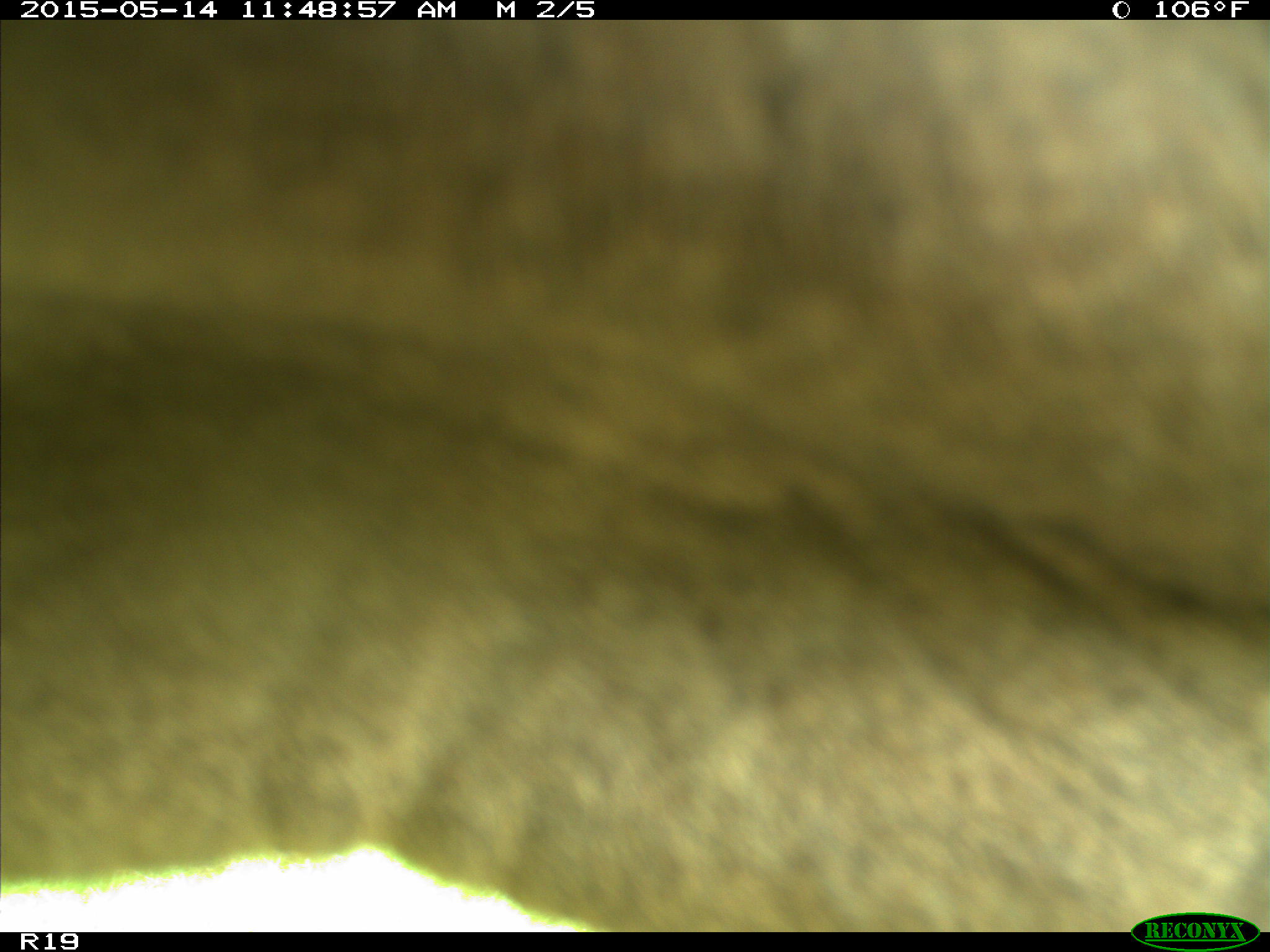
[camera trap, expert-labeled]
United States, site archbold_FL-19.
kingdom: Animalia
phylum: Chordata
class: Mammalia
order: Artiodactyla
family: Bovidae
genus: Bos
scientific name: Bos taurus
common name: domestic cow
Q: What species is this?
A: Bos taurus (domestic cow).